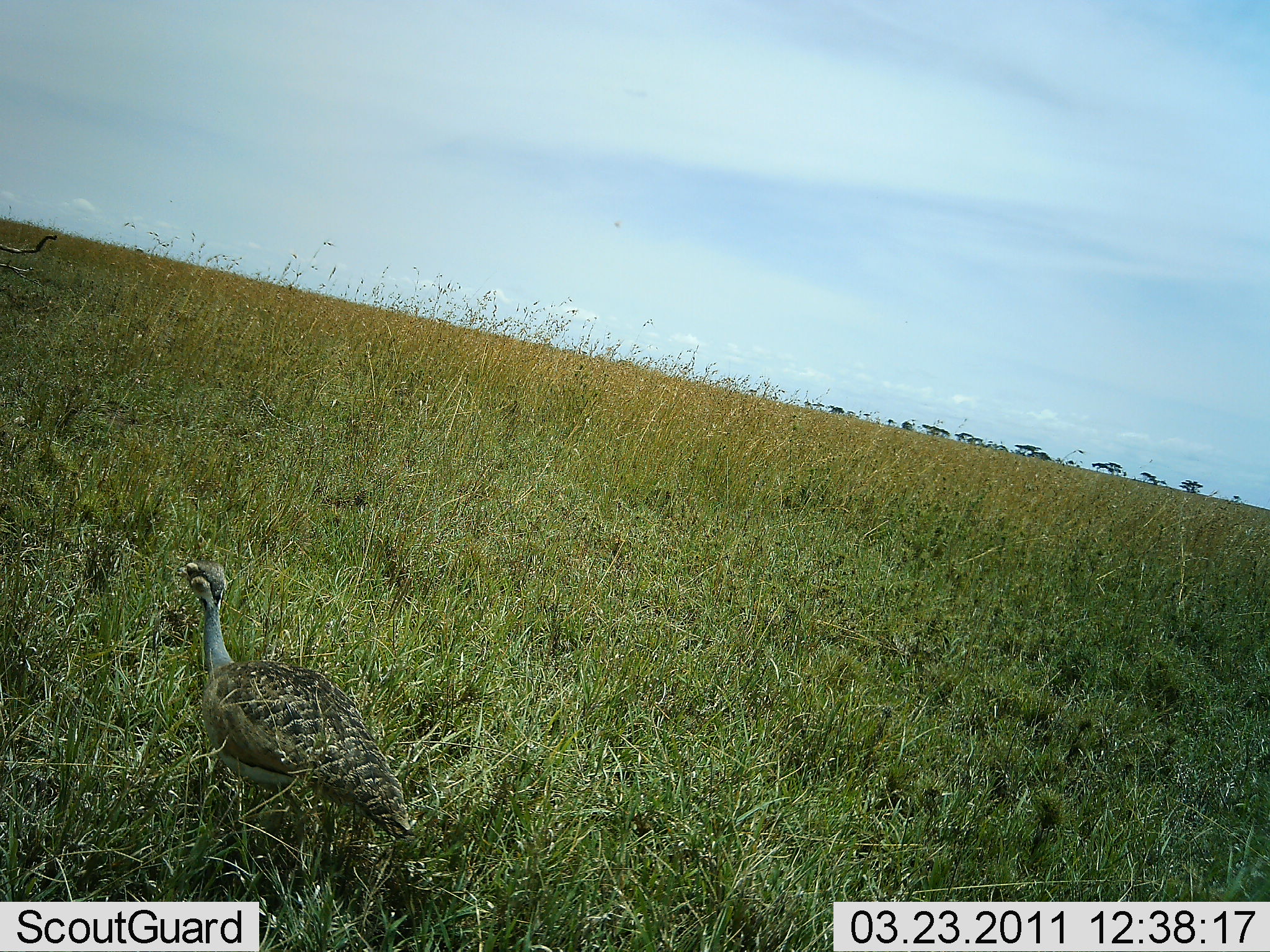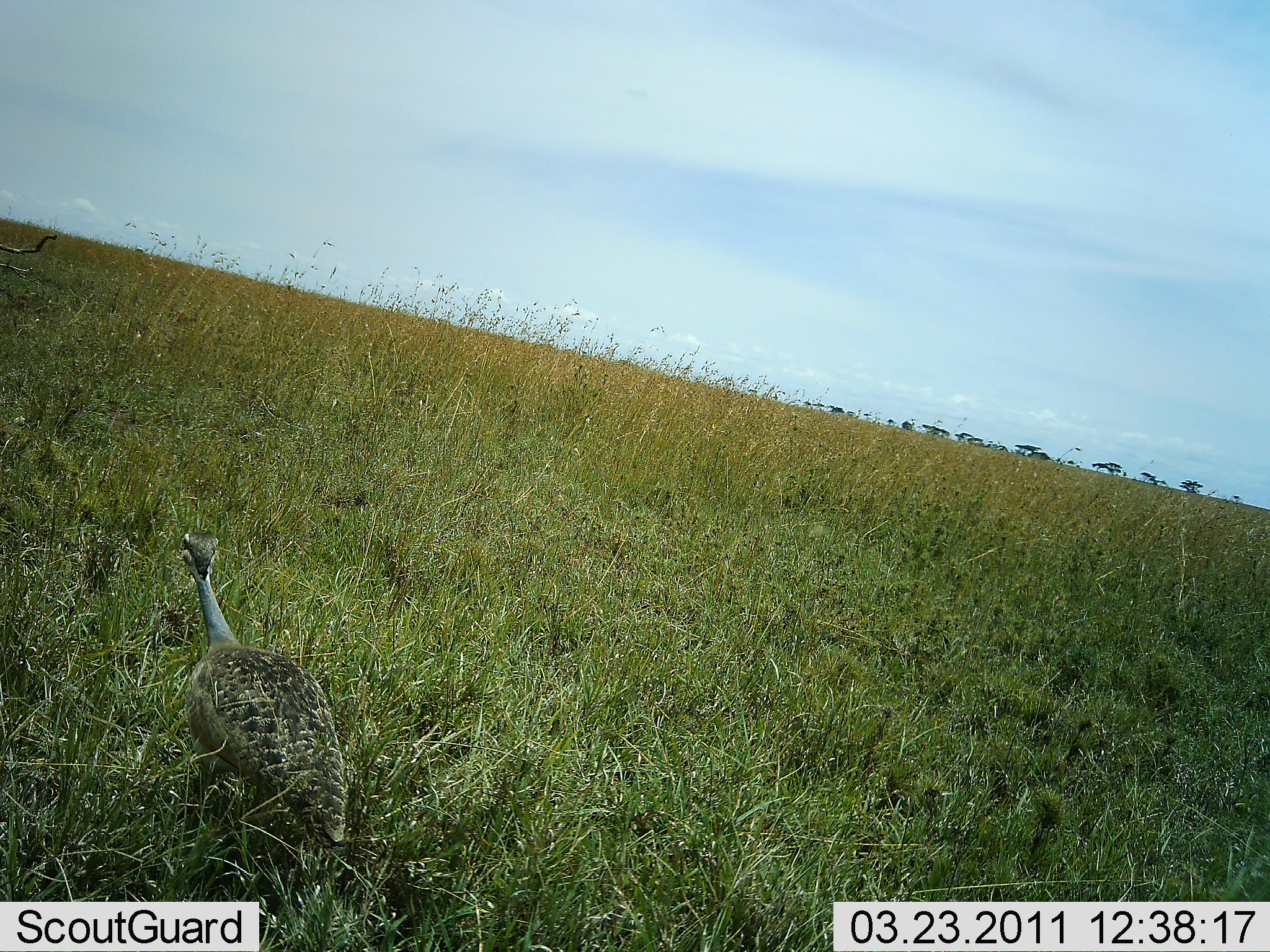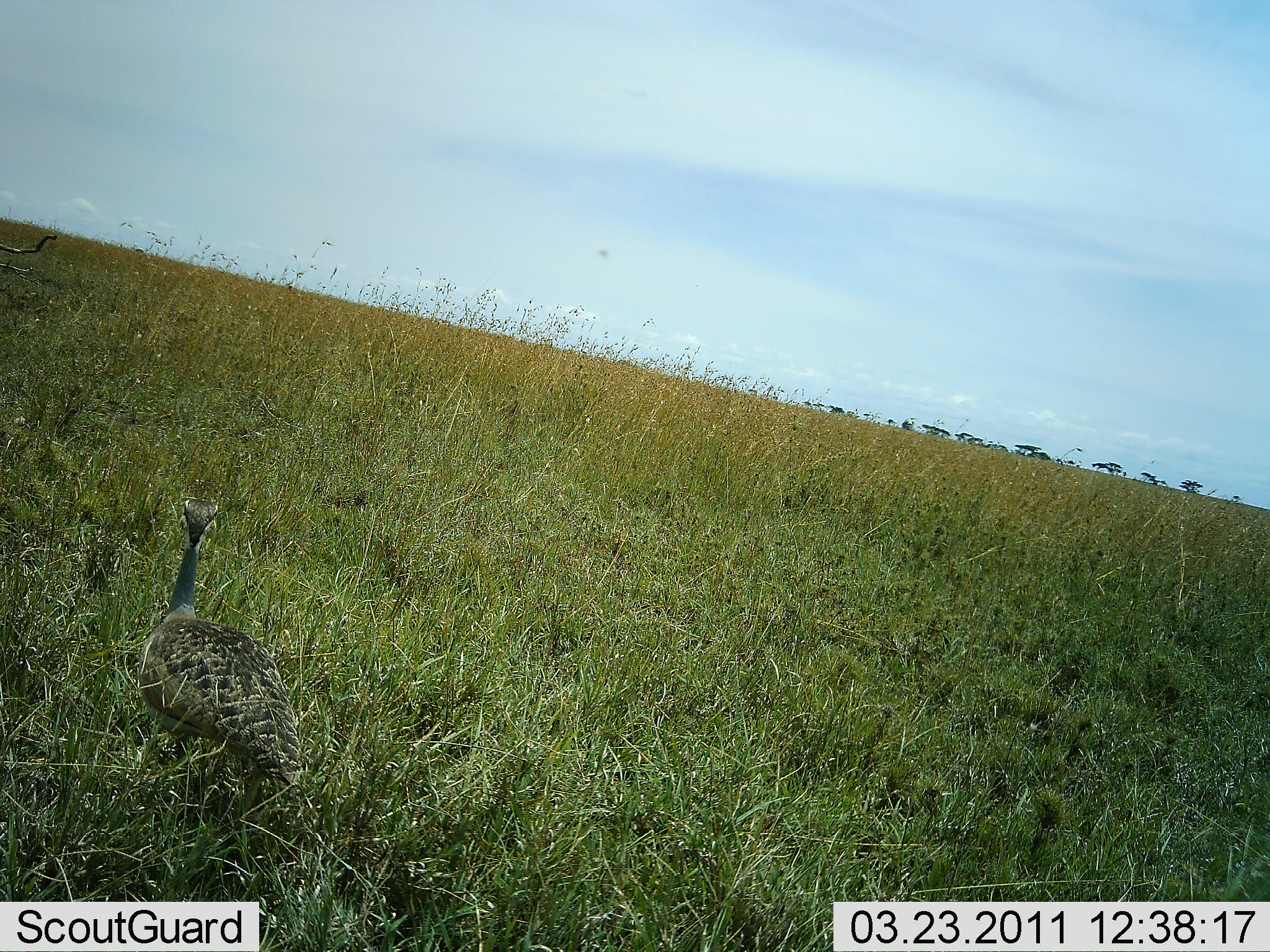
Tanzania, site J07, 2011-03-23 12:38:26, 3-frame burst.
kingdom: Animalia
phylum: Chordata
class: Aves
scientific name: Aves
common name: bird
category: otherbird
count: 1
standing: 40%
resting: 0%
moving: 60%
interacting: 0%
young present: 0%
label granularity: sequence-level